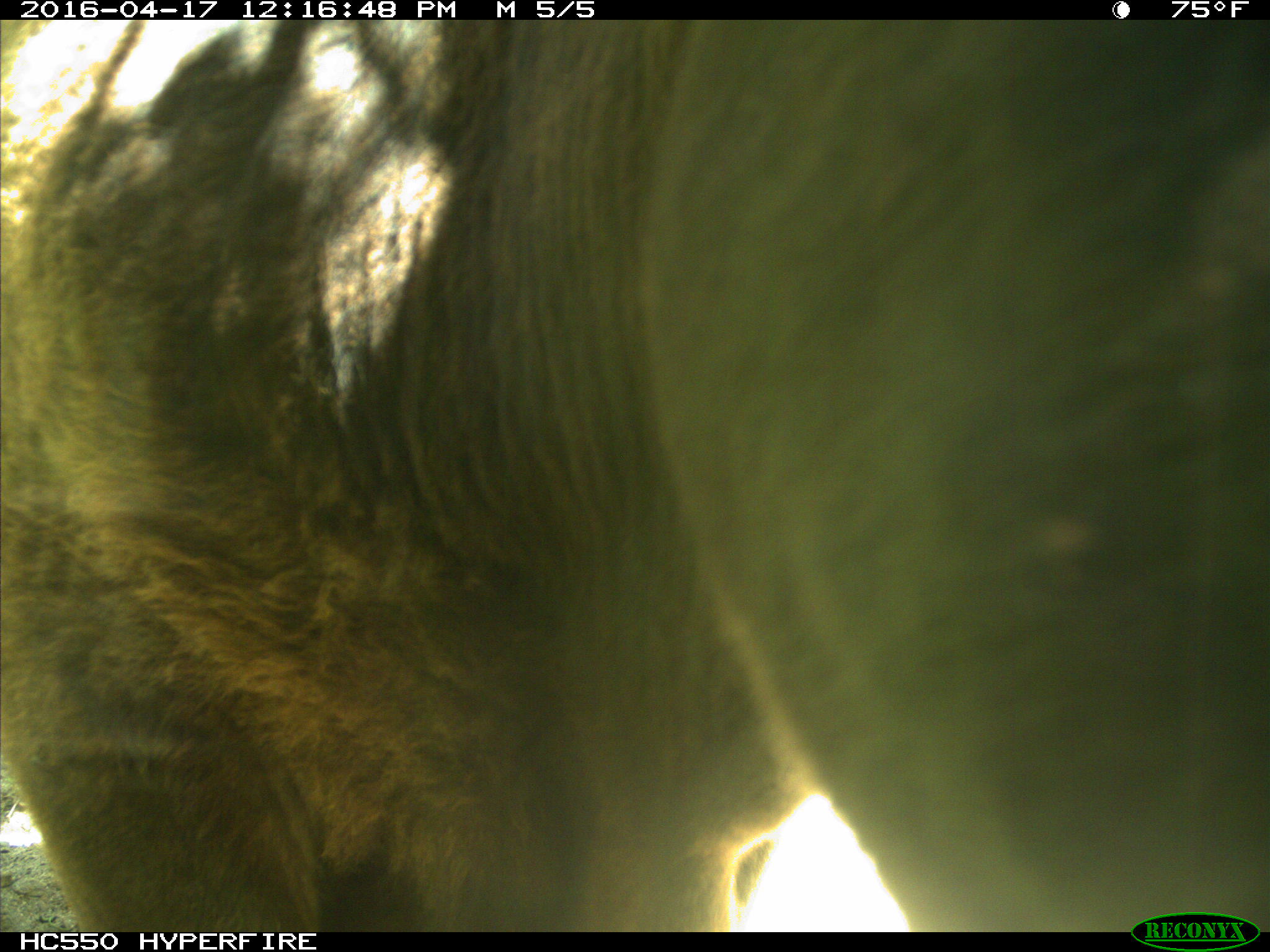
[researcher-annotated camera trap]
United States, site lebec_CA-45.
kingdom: Animalia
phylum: Chordata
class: Mammalia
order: Artiodactyla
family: Bovidae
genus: Bos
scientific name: Bos taurus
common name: domestic cow